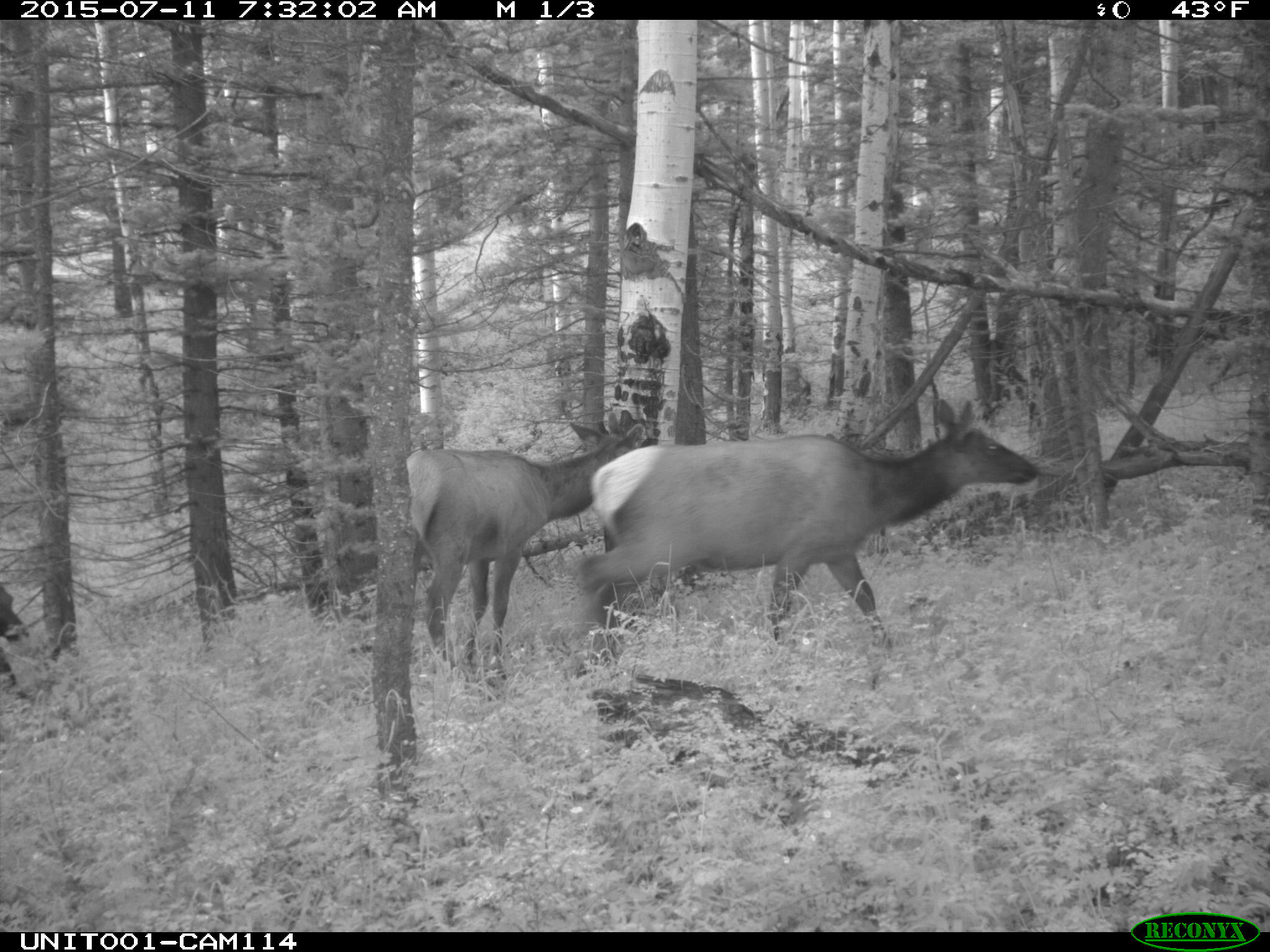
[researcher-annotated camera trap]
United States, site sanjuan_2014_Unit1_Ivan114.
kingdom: Animalia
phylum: Chordata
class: Mammalia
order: Artiodactyla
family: Cervidae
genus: Cervus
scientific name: Cervus elaphus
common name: red deer